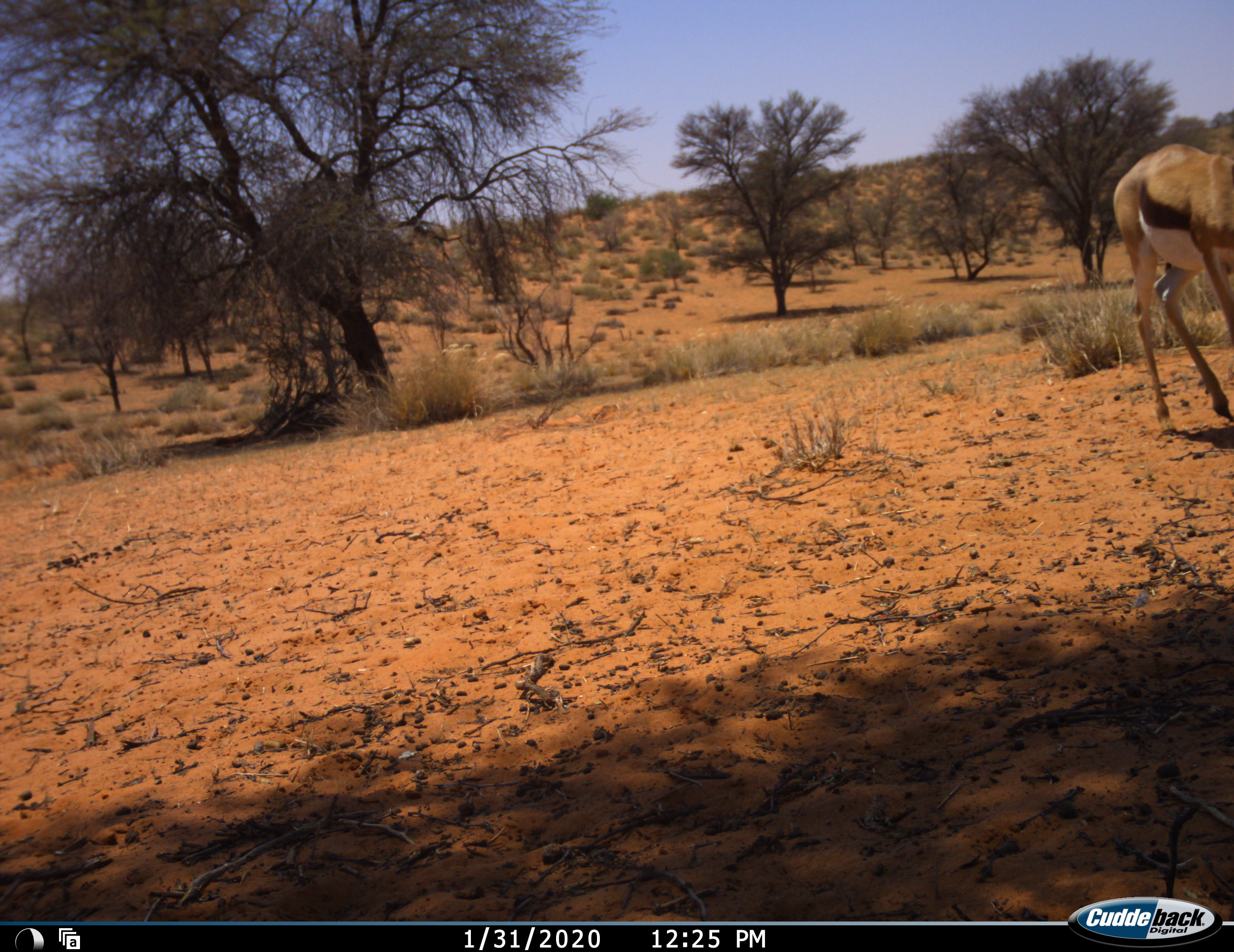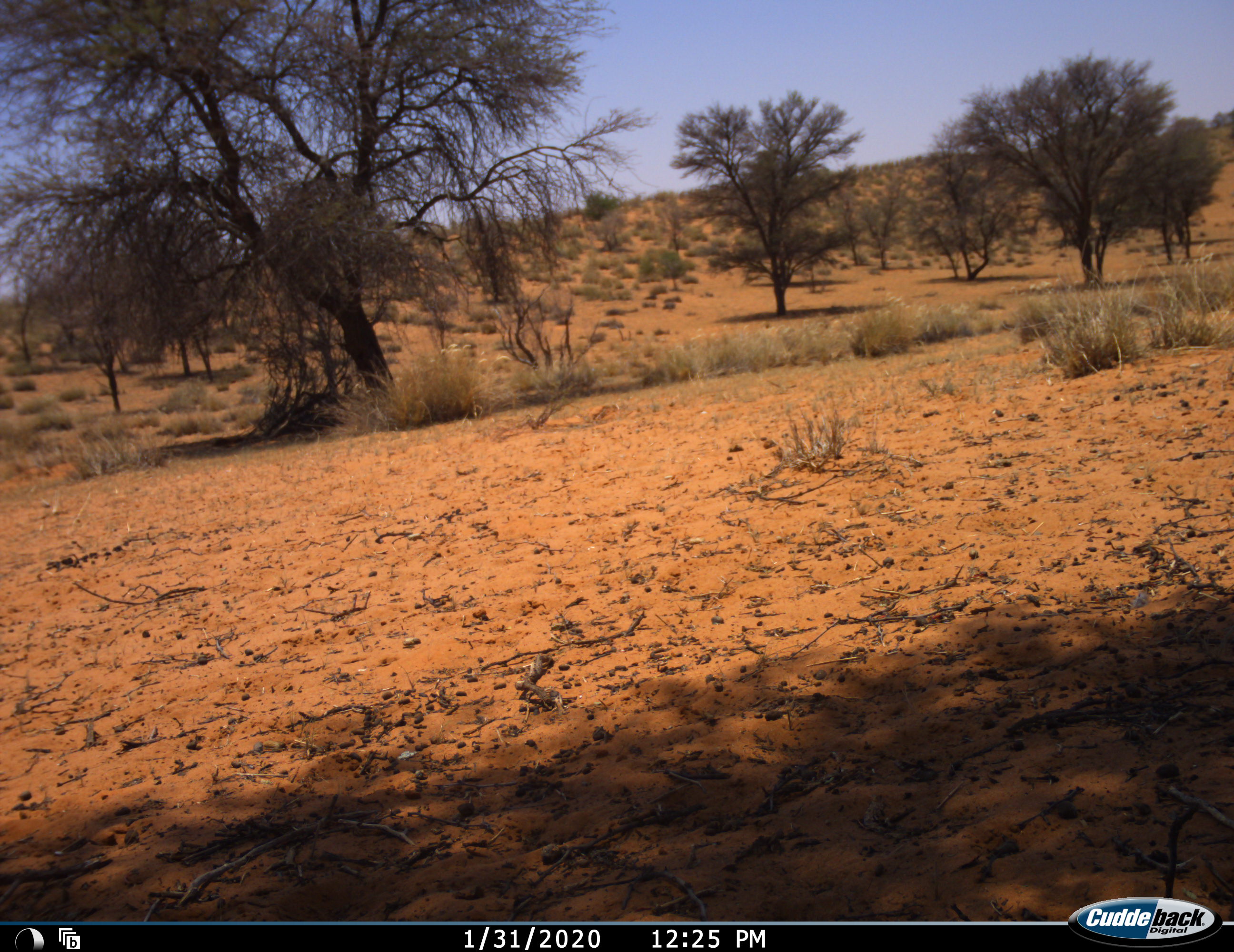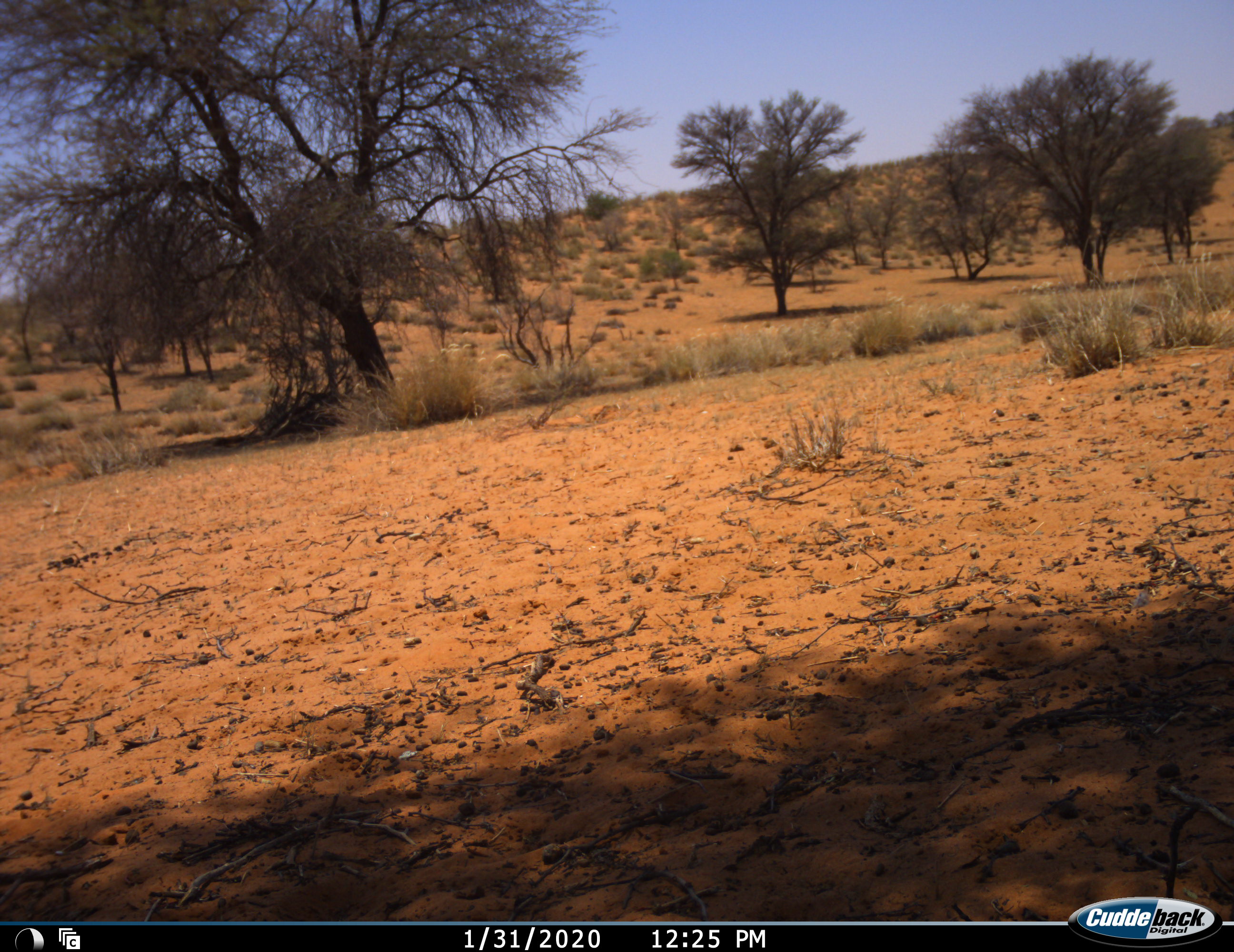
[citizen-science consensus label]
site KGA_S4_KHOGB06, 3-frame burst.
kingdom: Animalia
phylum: Chordata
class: Mammalia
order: Artiodactyla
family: Bovidae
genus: Antidorcas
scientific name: Antidorcas marsupialis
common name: springbok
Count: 1.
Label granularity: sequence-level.